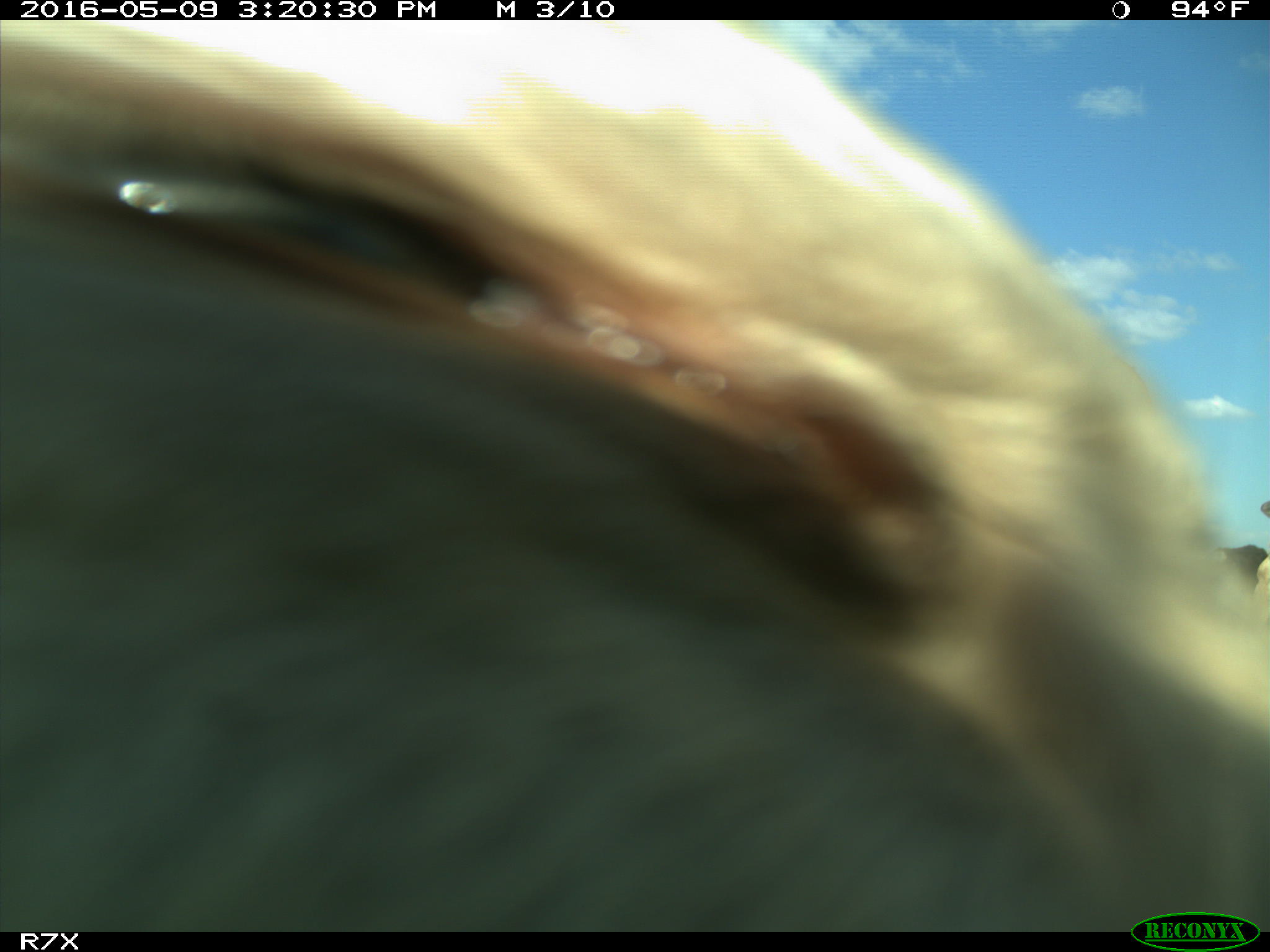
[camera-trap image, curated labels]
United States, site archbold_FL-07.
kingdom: Animalia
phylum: Chordata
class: Mammalia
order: Artiodactyla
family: Bovidae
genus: Bos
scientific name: Bos taurus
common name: domestic cow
Bos taurus (domestic cow).